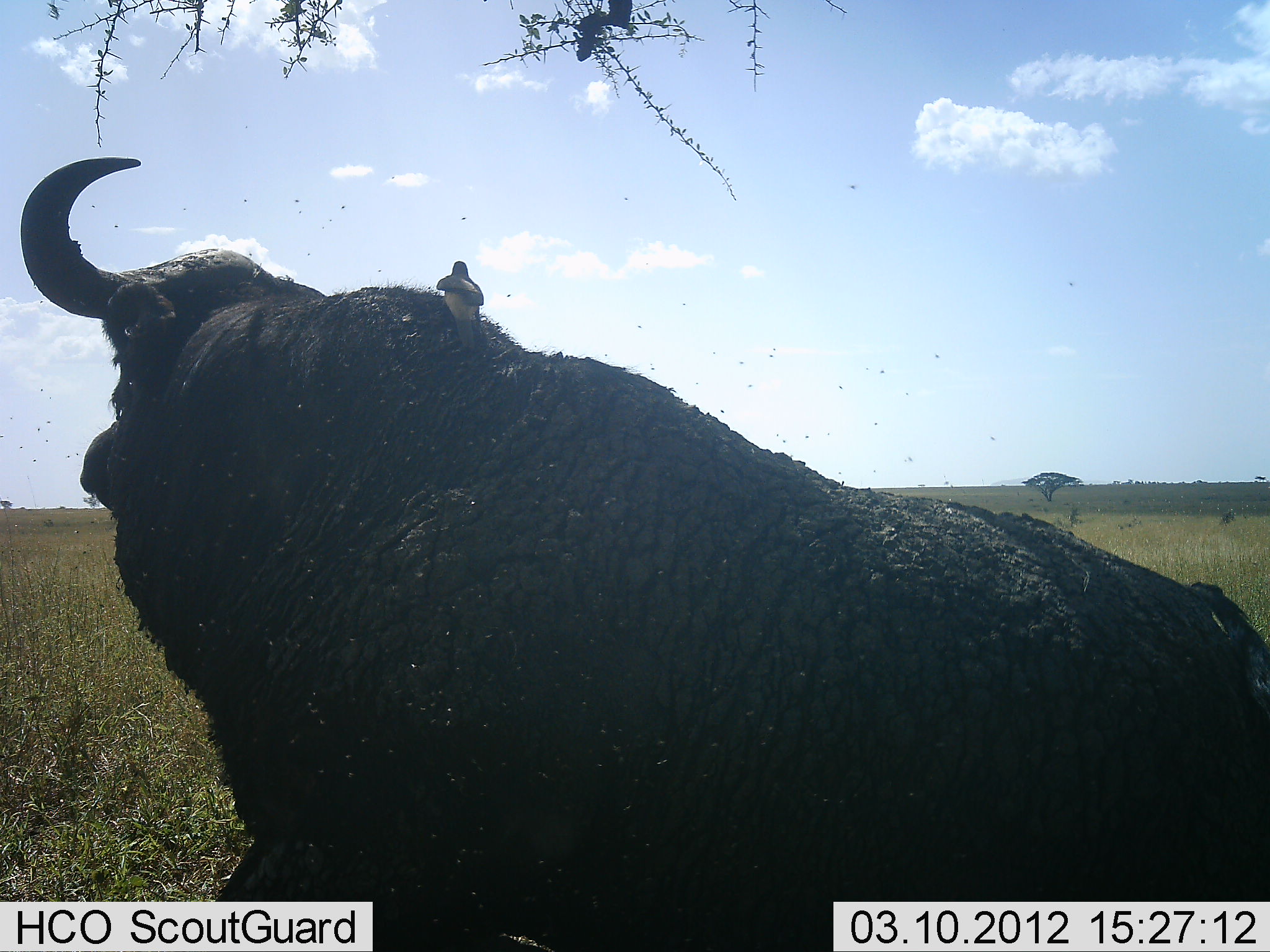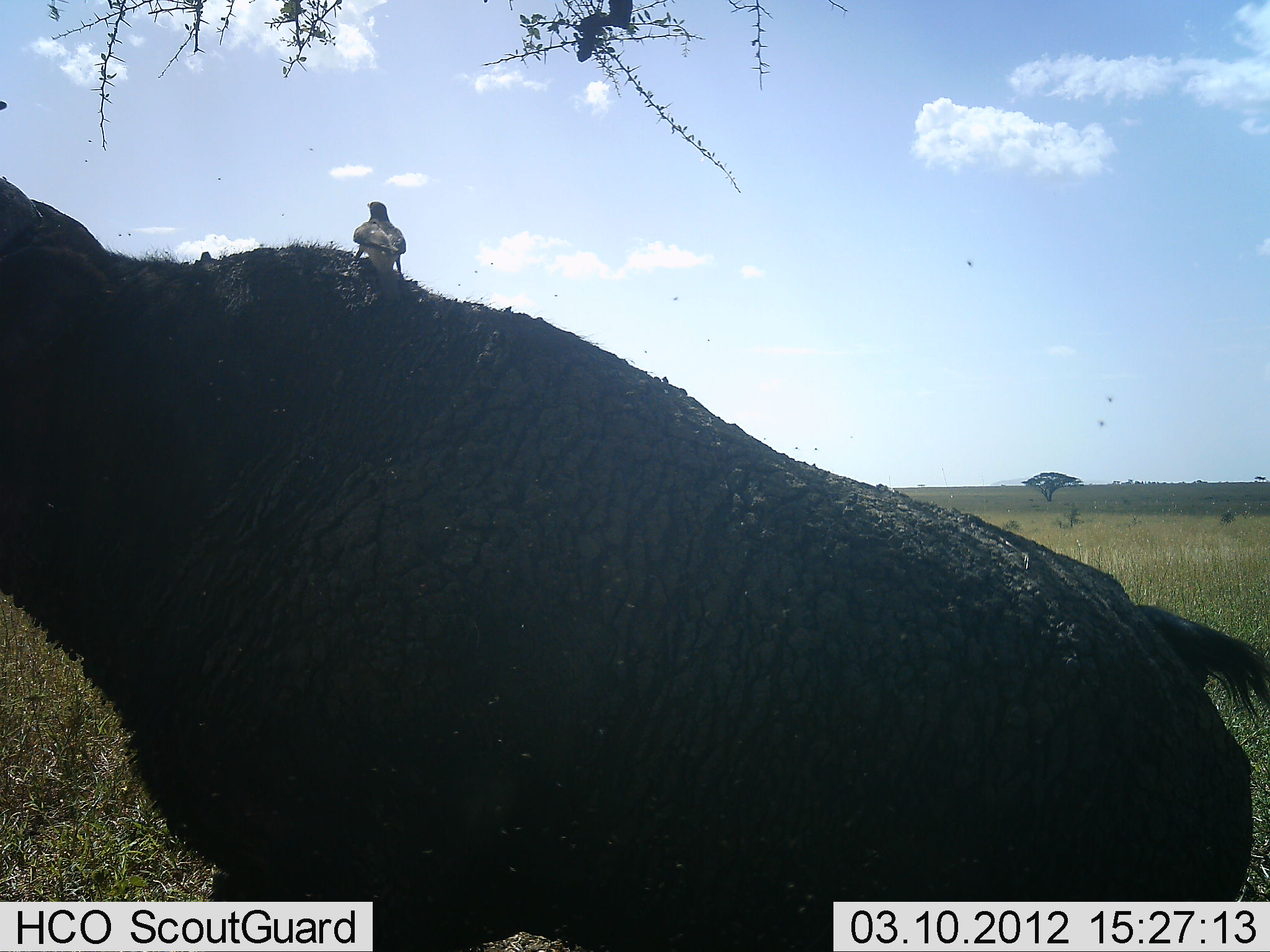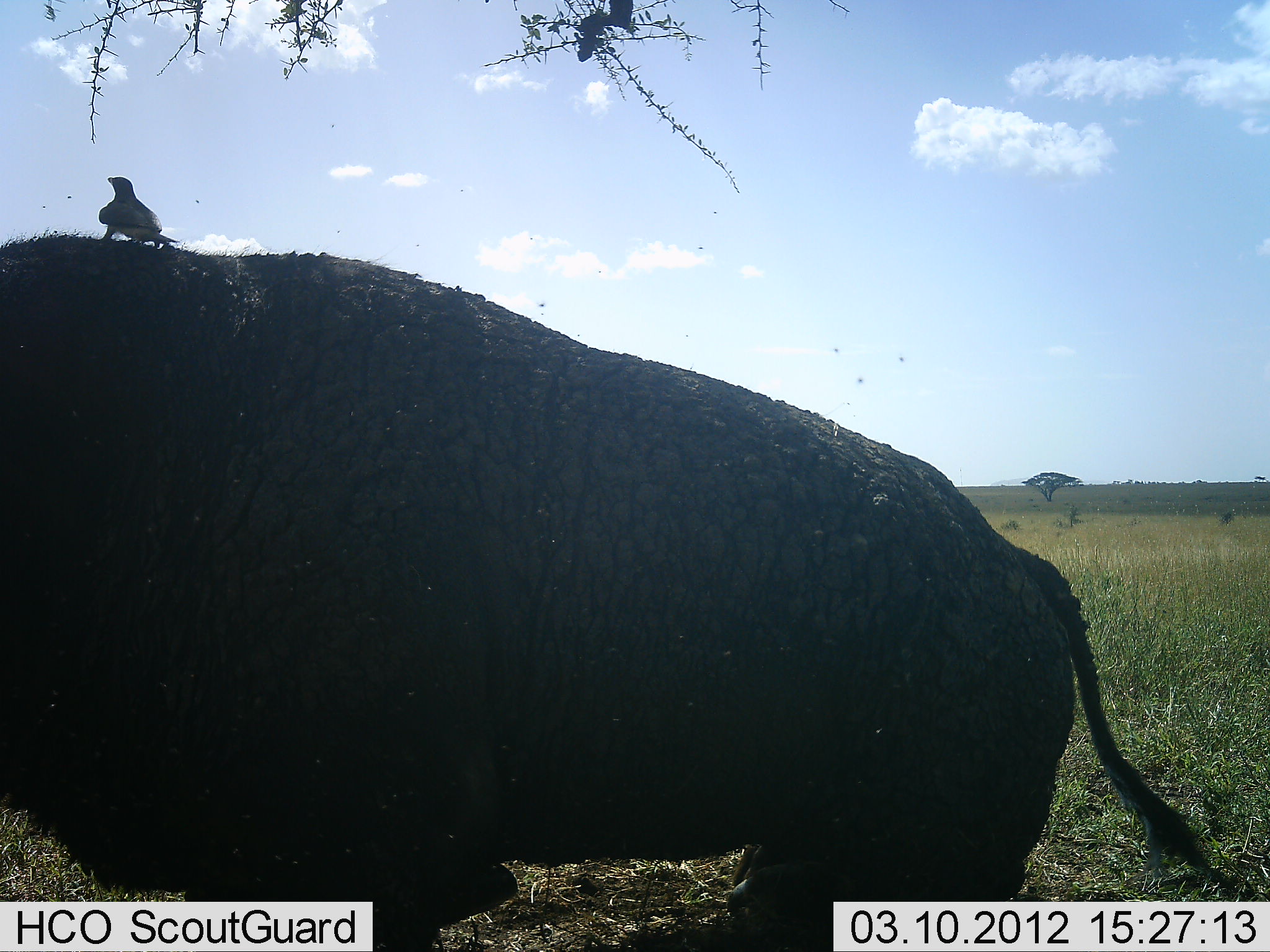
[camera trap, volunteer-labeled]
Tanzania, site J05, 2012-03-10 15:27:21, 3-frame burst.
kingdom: Animalia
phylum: Chordata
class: Mammalia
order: Artiodactyla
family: Bovidae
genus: Syncerus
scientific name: Syncerus caffer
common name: cape buffalo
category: buffalo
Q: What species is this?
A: Buffalo (cape buffalo) (Syncerus caffer).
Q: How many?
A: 1.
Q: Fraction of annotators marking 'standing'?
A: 8%.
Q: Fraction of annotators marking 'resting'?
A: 15%.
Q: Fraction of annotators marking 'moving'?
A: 69%.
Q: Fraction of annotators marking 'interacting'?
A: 8%.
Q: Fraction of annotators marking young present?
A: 0%.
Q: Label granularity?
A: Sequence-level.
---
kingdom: Animalia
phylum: Chordata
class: Aves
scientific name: Aves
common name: bird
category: otherbird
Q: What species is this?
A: Otherbird (bird) (Aves).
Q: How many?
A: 1.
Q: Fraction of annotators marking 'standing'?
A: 100%.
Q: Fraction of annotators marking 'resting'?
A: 0%.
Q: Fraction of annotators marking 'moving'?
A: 0%.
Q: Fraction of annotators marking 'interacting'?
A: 17%.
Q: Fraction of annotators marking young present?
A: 0%.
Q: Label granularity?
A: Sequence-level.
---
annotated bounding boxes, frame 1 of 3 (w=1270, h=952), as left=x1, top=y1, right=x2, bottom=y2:
animal: left=22, top=157, right=1266, bottom=952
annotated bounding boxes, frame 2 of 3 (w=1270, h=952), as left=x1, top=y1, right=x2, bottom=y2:
animal: left=0, top=97, right=1269, bottom=951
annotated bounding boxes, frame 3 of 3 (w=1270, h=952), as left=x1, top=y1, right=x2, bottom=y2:
animal: left=1, top=229, right=1214, bottom=952